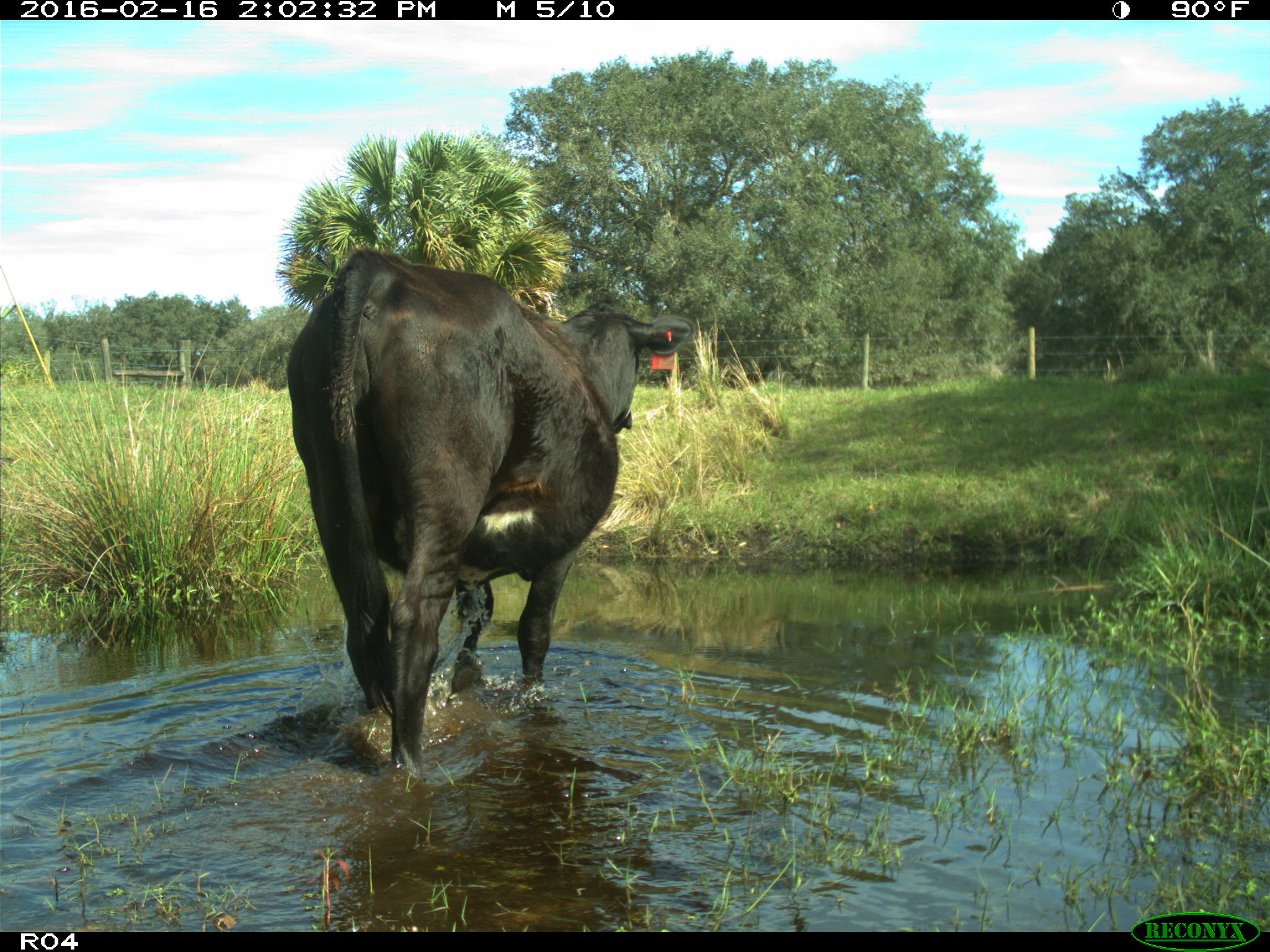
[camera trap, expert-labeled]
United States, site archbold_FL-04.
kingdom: Animalia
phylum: Chordata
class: Mammalia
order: Artiodactyla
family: Bovidae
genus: Bos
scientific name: Bos taurus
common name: domestic cow